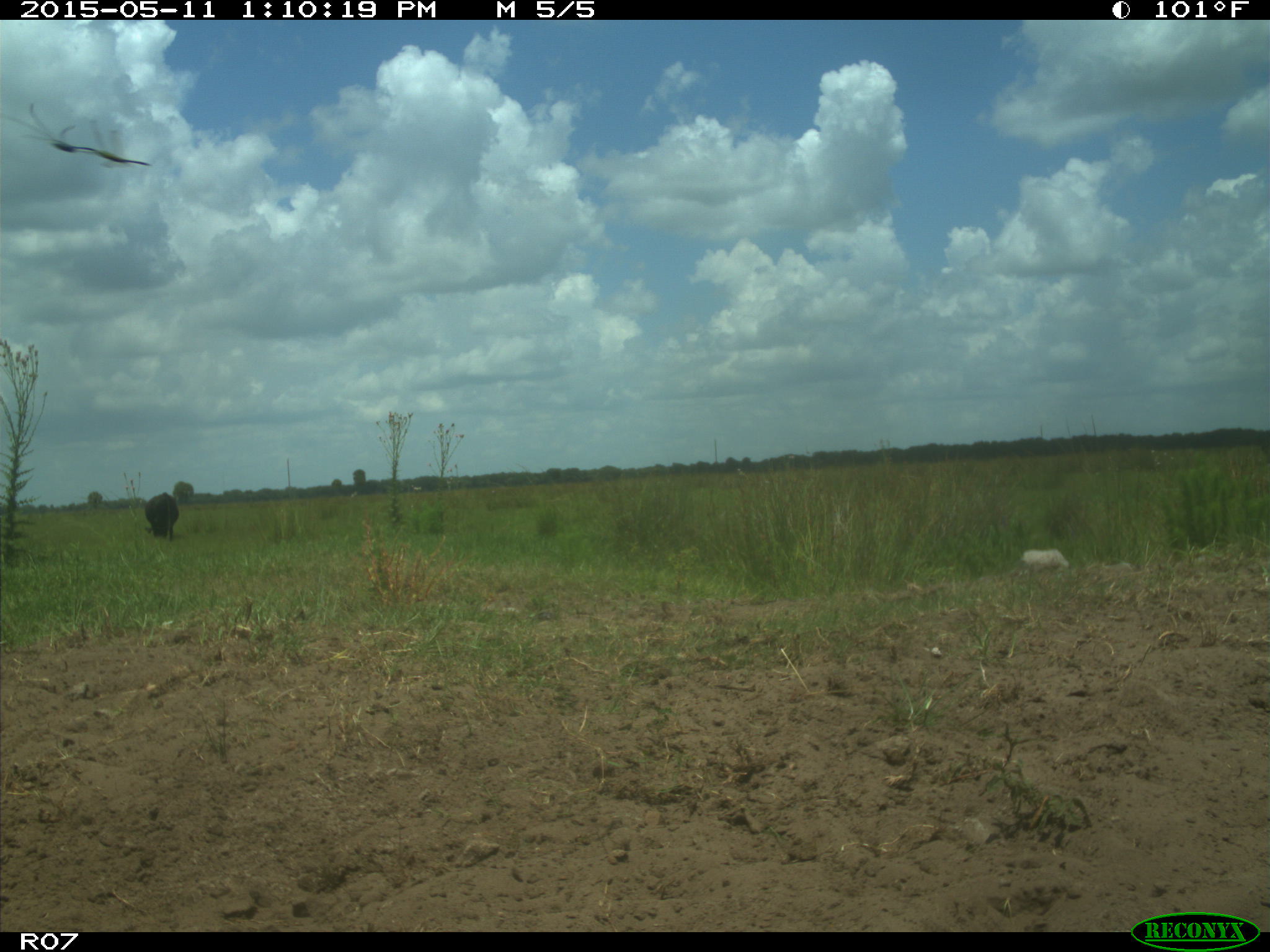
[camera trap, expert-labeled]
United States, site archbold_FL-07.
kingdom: Animalia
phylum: Chordata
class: Mammalia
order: Artiodactyla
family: Bovidae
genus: Bos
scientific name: Bos taurus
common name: domestic cow